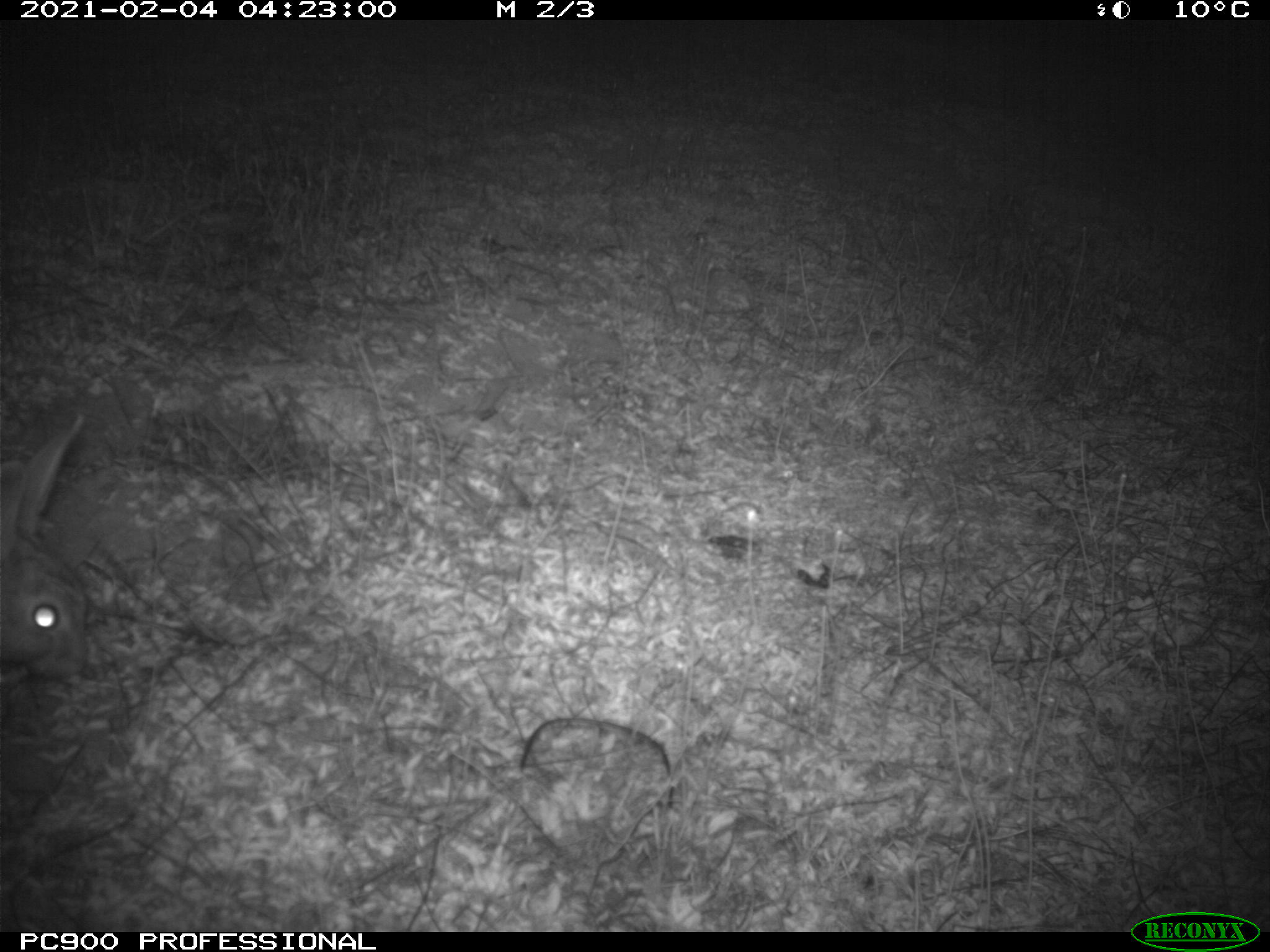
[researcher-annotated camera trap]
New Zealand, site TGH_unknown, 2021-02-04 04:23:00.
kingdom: Animalia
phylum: Chordata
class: Mammalia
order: Lagomorpha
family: Leporidae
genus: Oryctolagus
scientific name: Oryctolagus cuniculus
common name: european rabbit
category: rabbit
Rabbit (european rabbit) (Oryctolagus cuniculus).